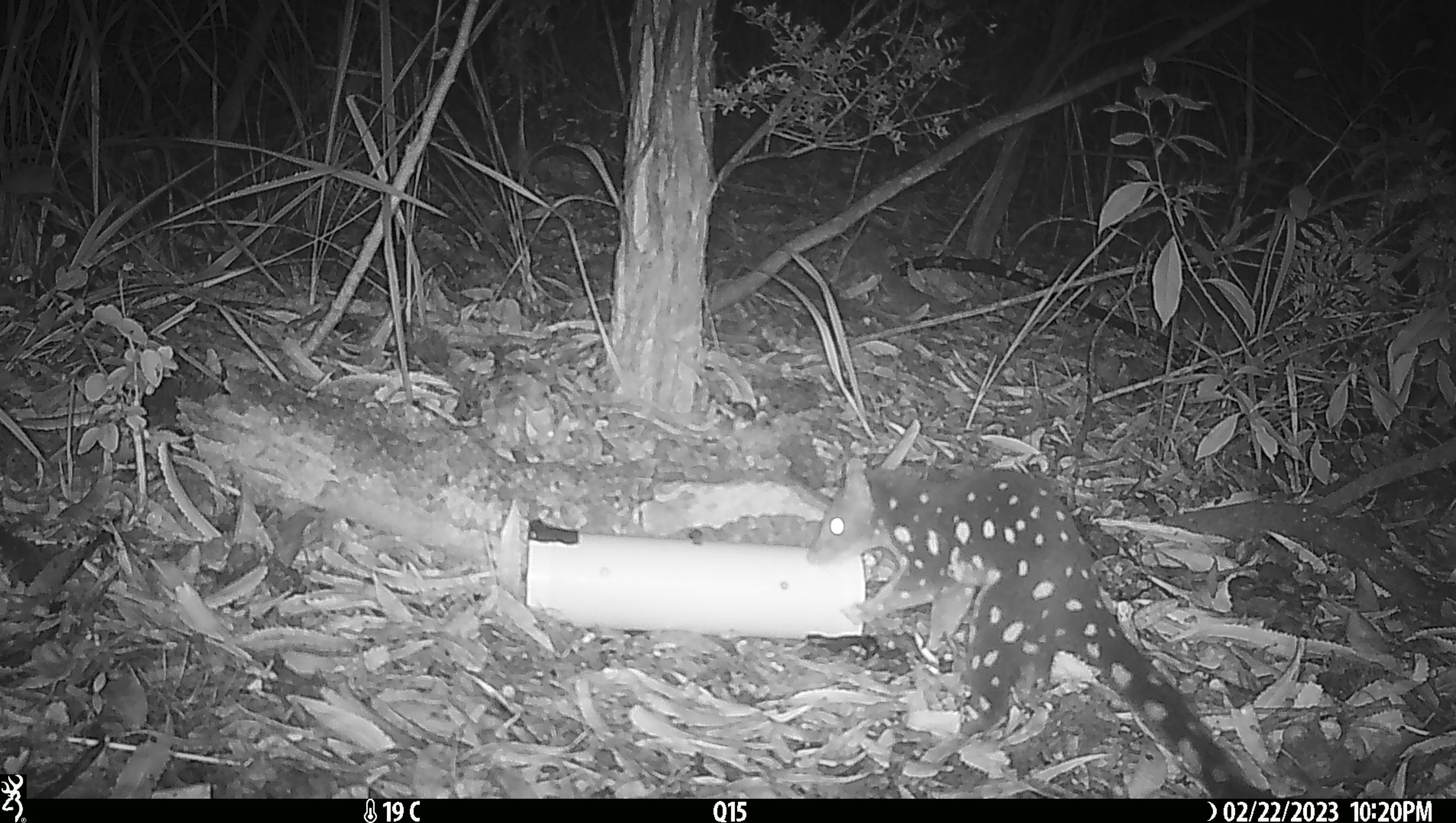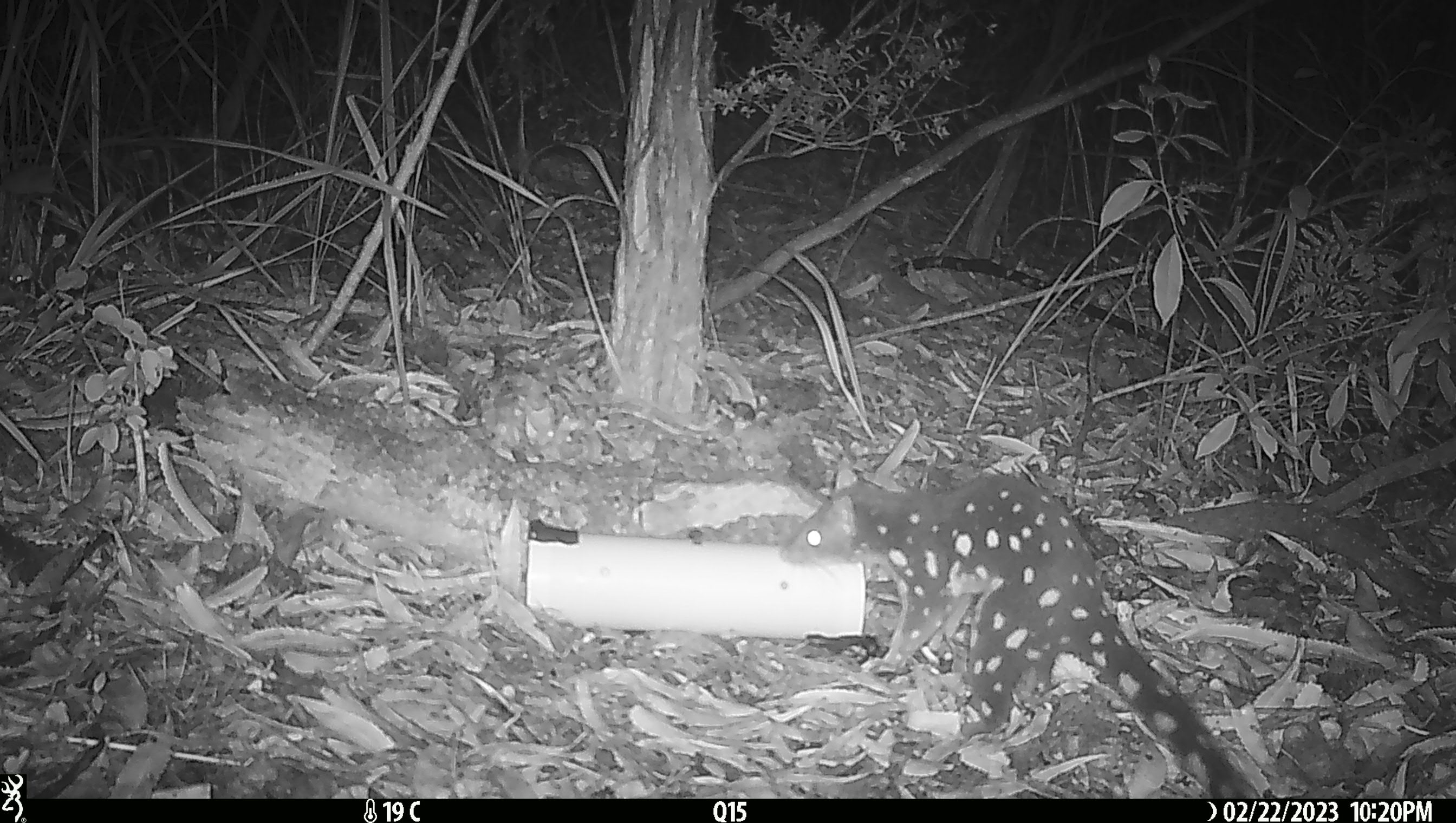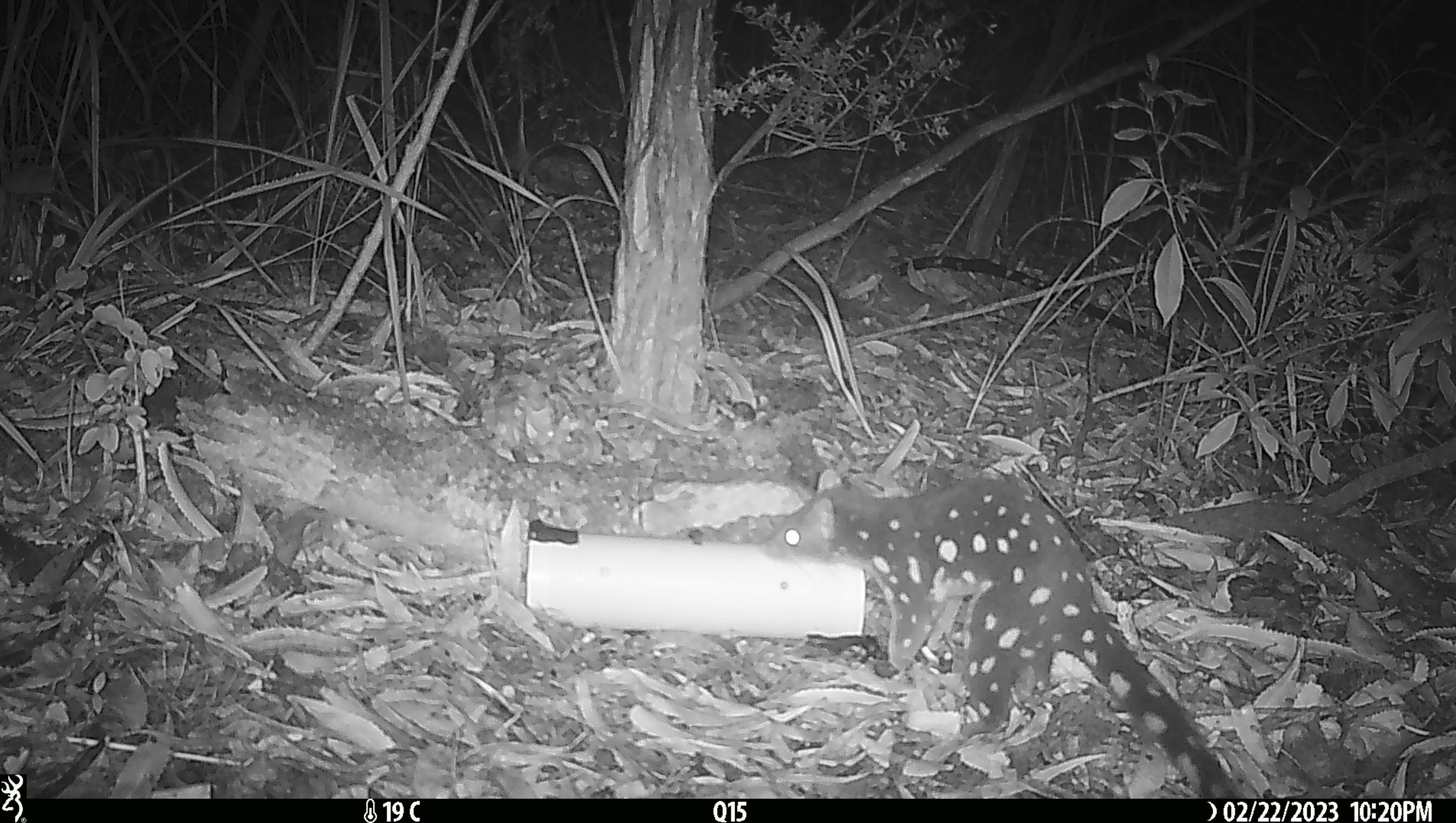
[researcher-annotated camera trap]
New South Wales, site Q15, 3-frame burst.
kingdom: Animalia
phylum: Chordata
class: Mammalia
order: Dasyuromorphia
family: Dasyuridae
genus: Dasyurus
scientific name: Dasyurus maculatus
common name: spotted-tailed quoll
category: quoll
Quoll (spotted-tailed quoll) (Dasyurus maculatus).